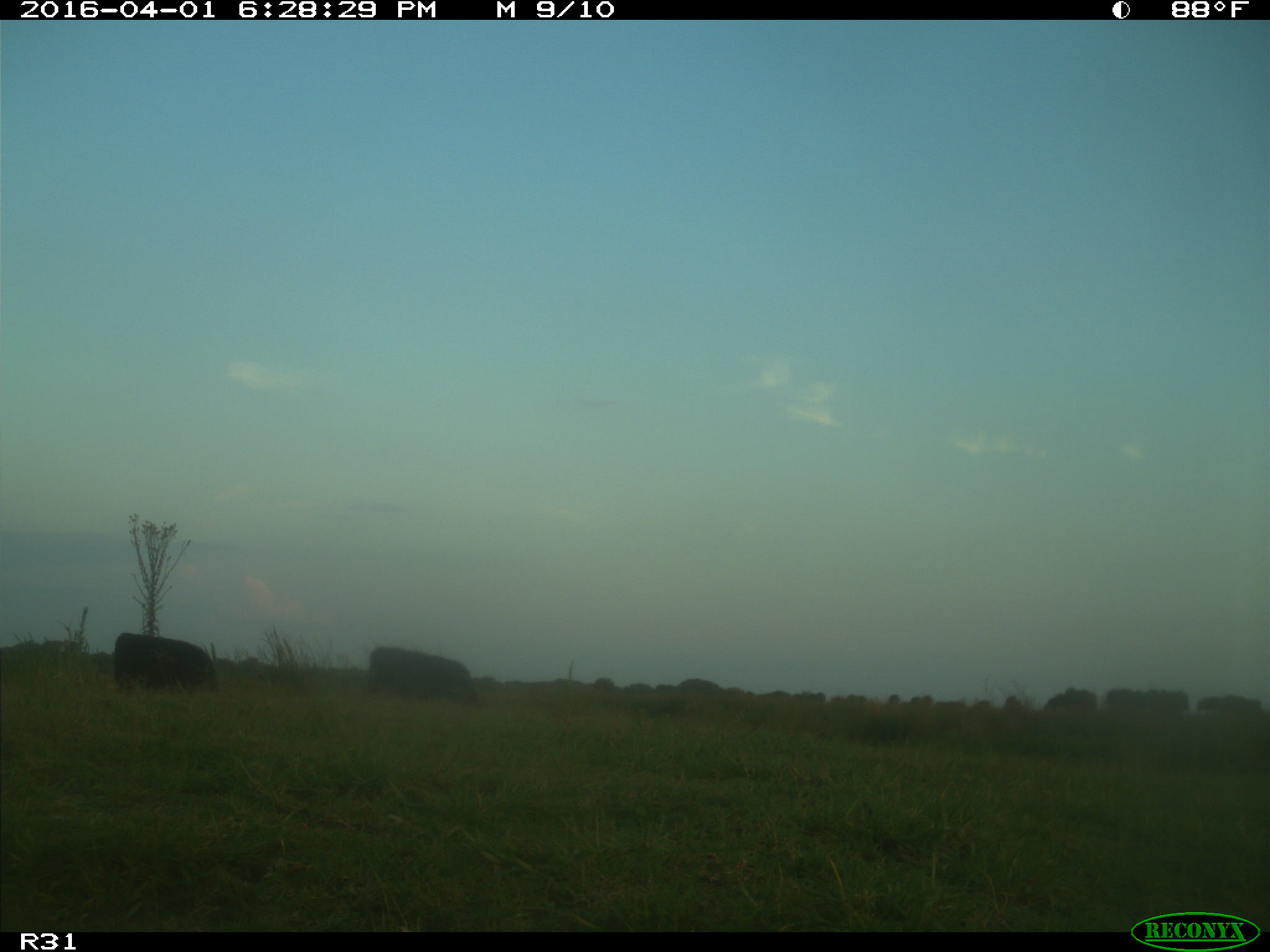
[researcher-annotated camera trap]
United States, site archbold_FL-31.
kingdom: Animalia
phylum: Chordata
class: Mammalia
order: Artiodactyla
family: Bovidae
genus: Bos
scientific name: Bos taurus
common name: domestic cow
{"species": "Bos taurus (domestic cow)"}